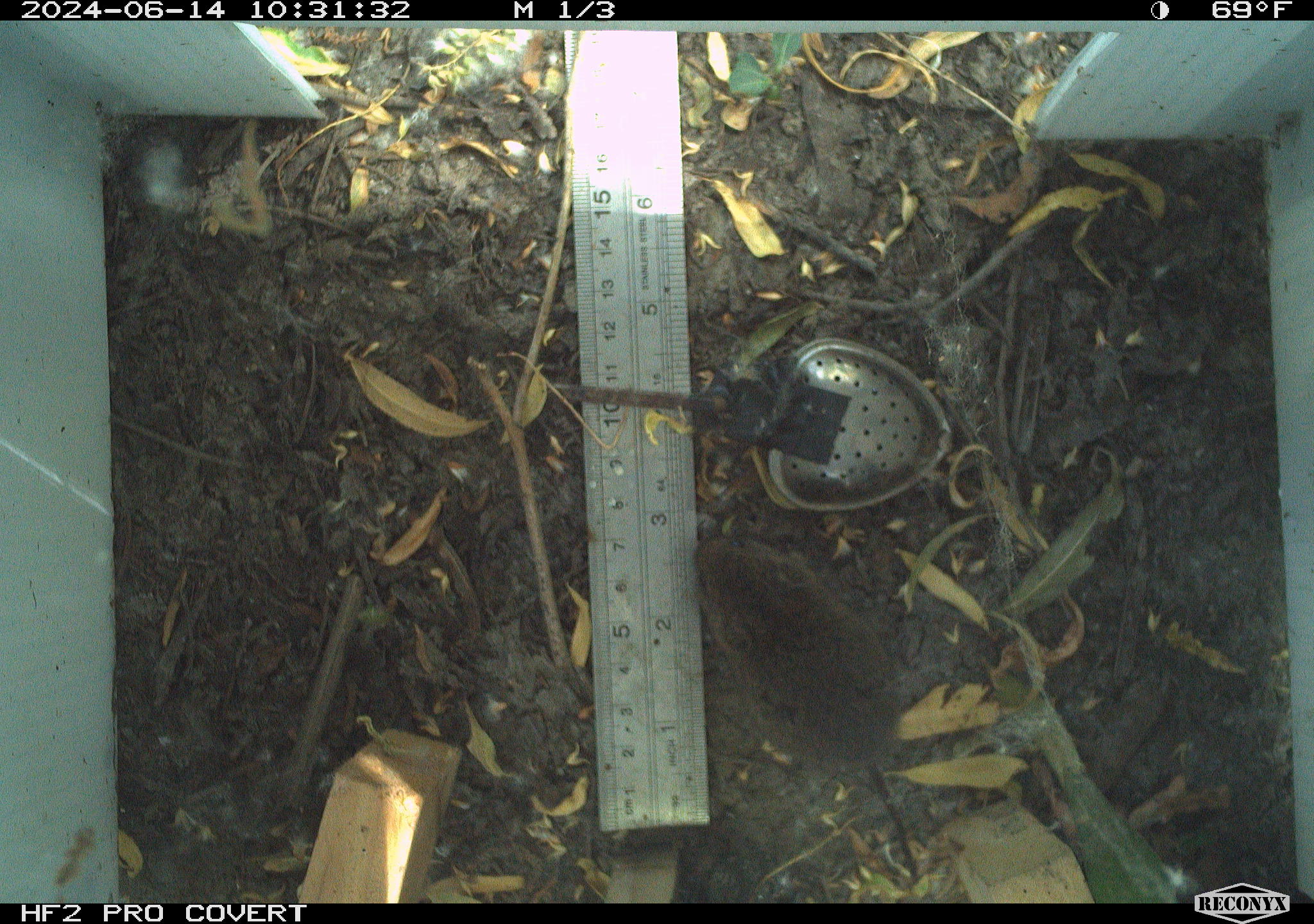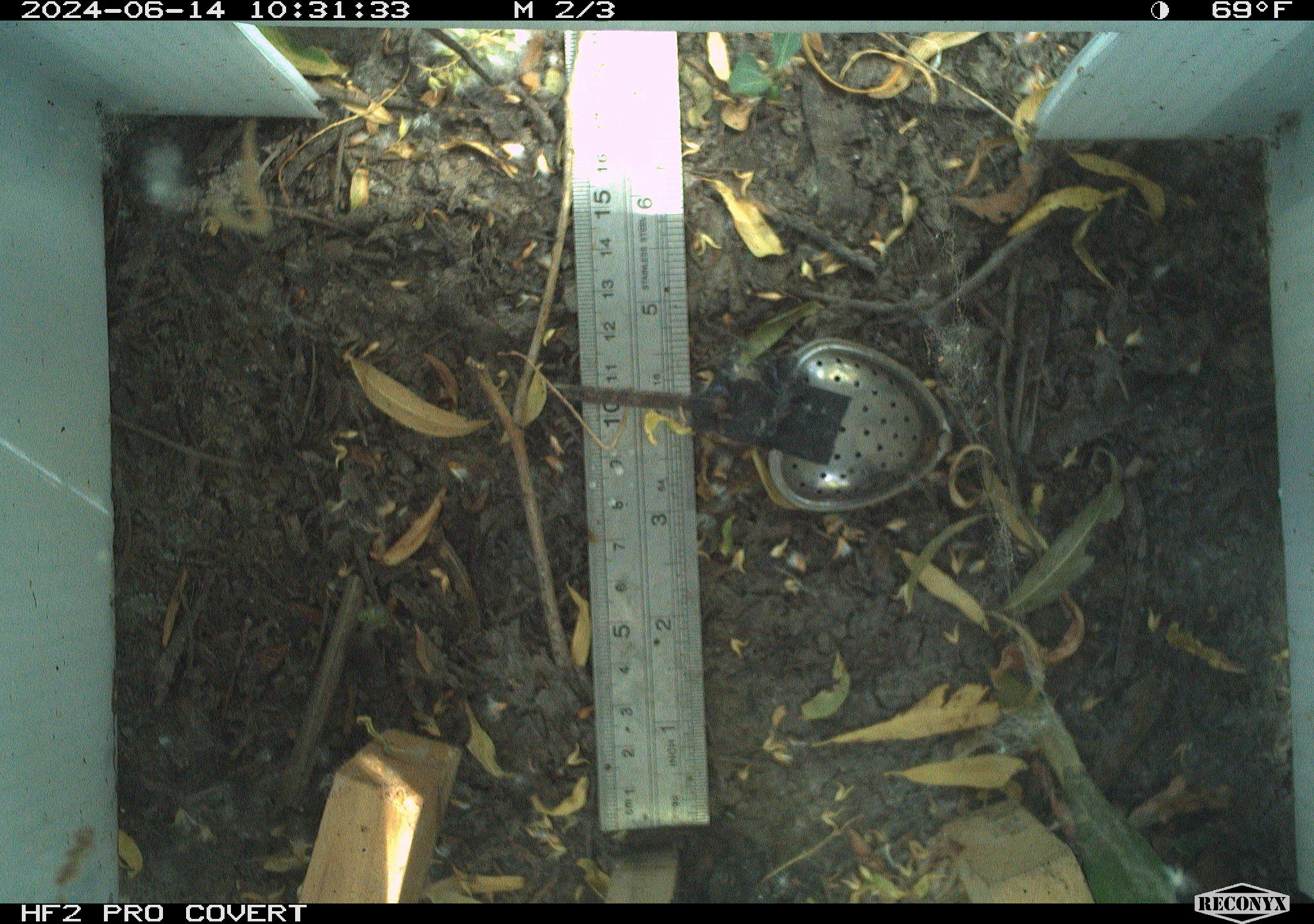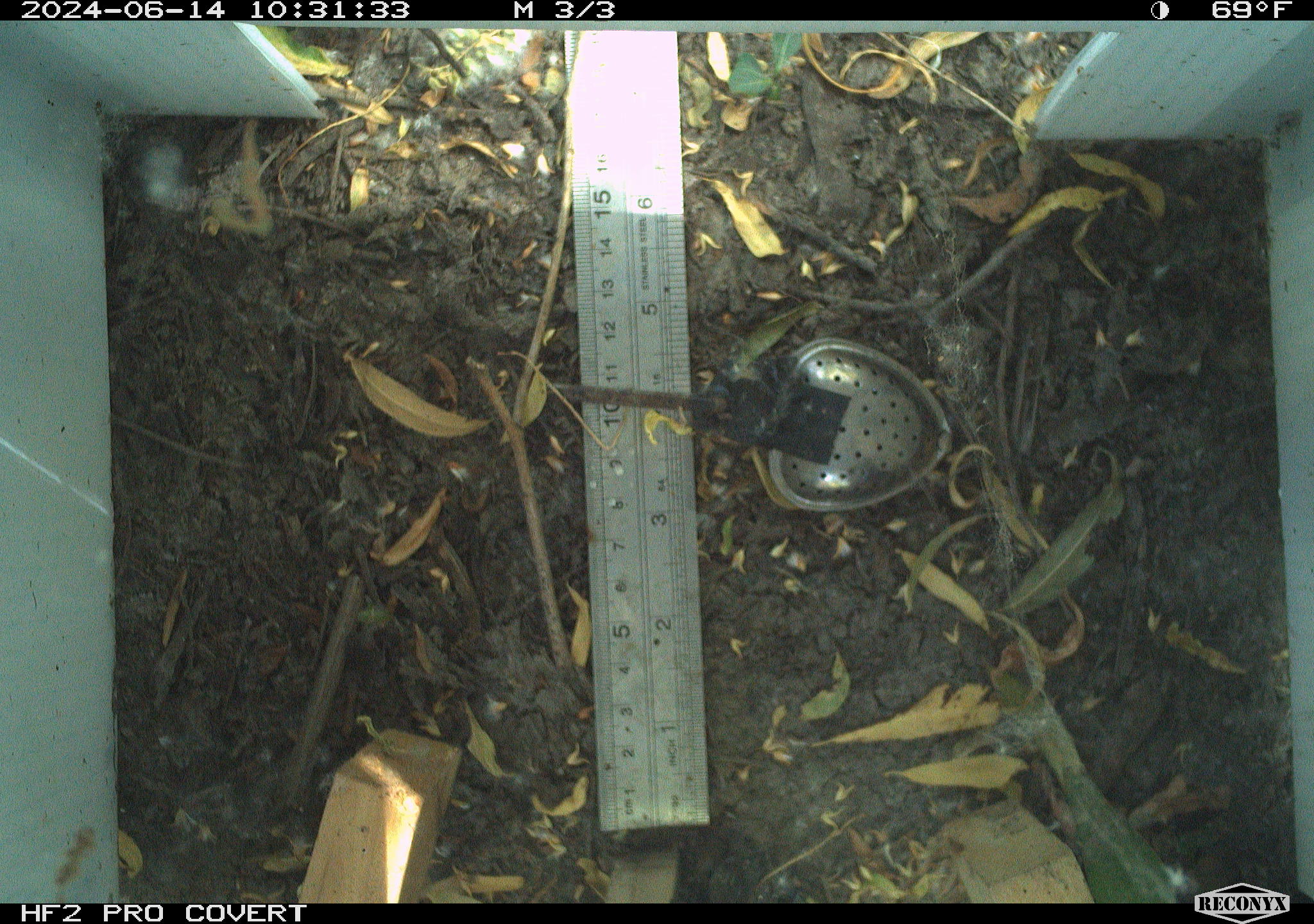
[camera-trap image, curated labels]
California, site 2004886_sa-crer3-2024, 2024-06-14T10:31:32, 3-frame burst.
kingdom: Animalia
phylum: Chordata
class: Mammalia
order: Rodentia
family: Cricetidae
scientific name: Arvicolinae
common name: voles, lemmings, and muskrats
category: arvicolinae subfamily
Arvicolinae subfamily (voles, lemmings, and muskrats) (Arvicolinae).